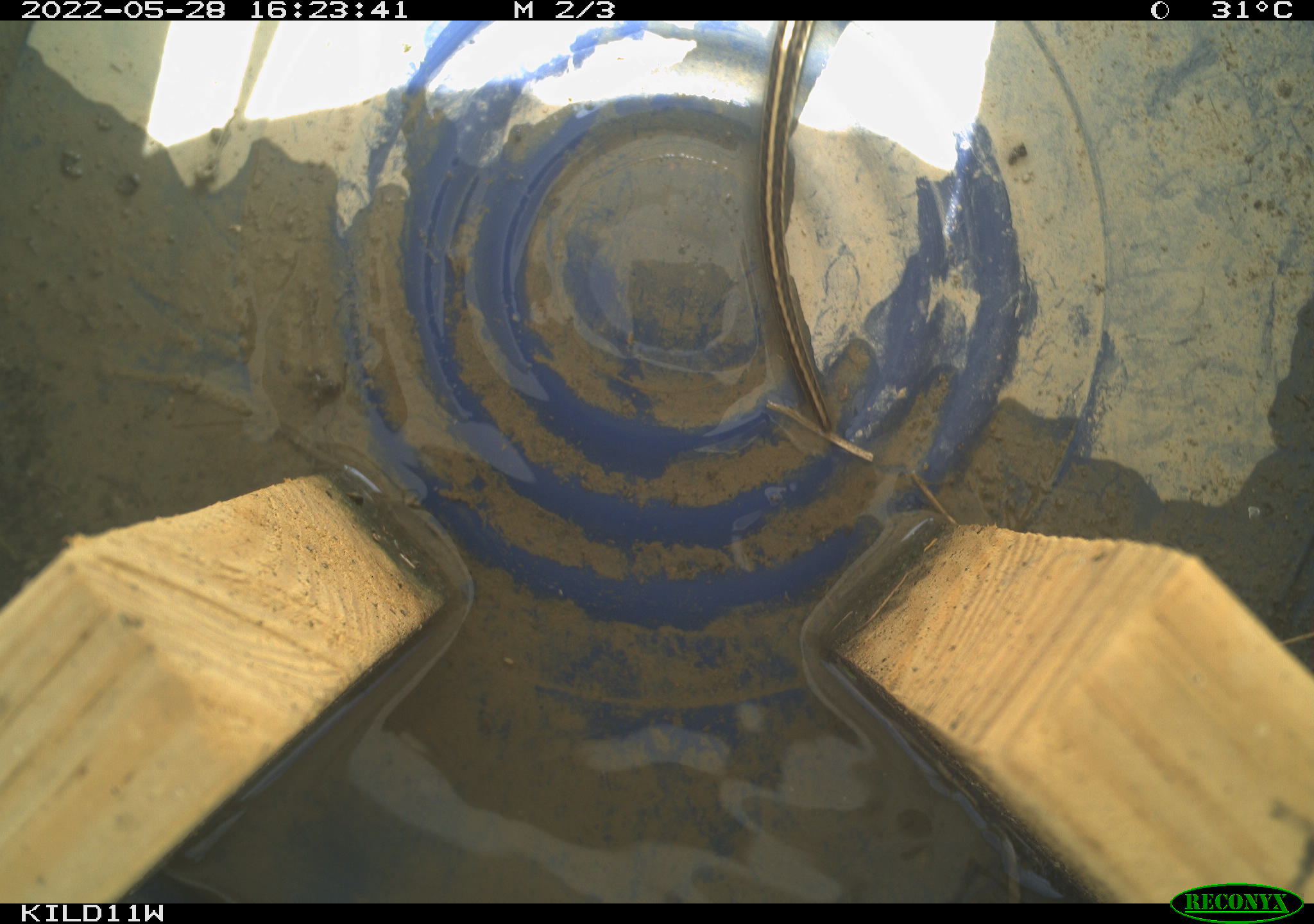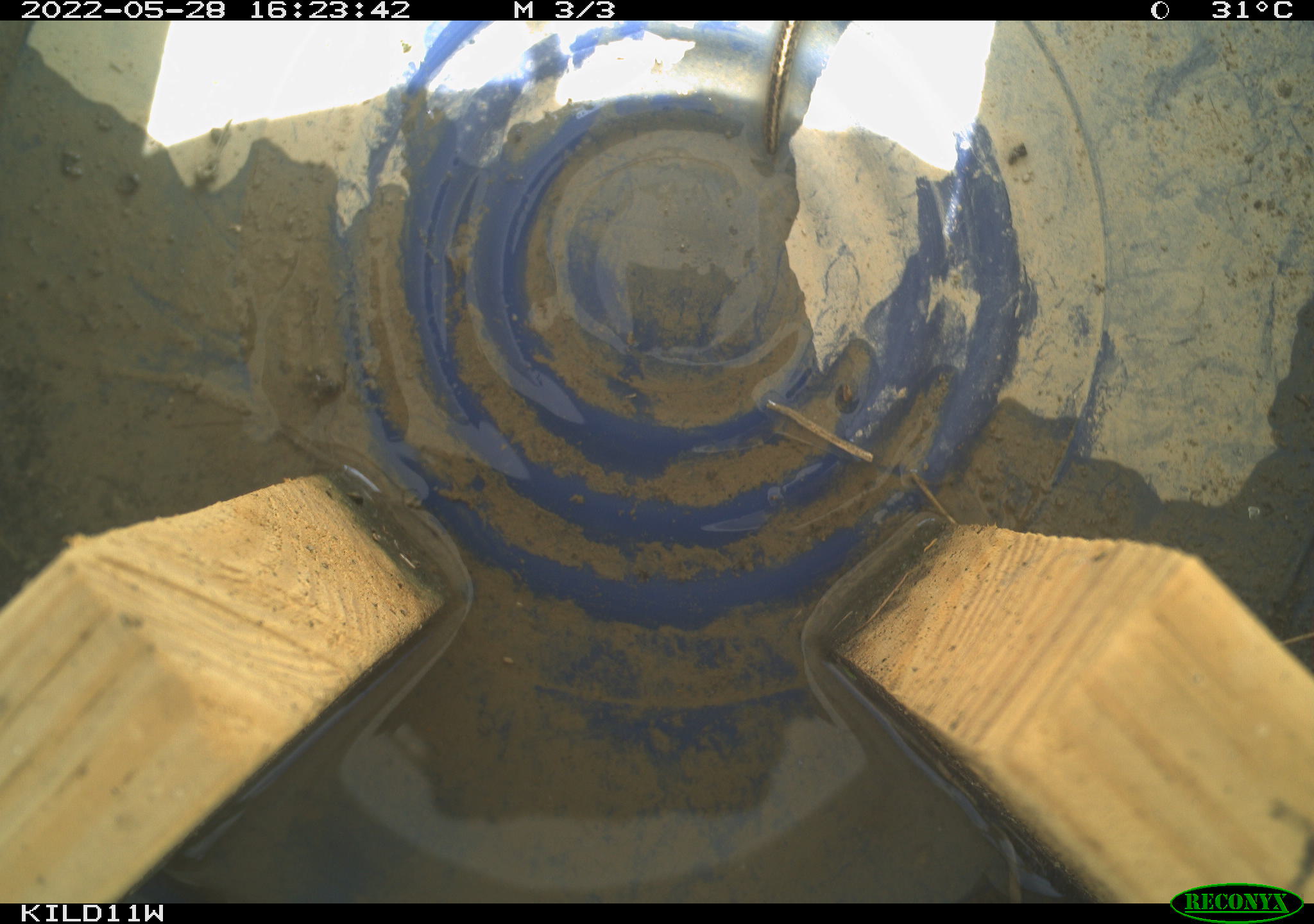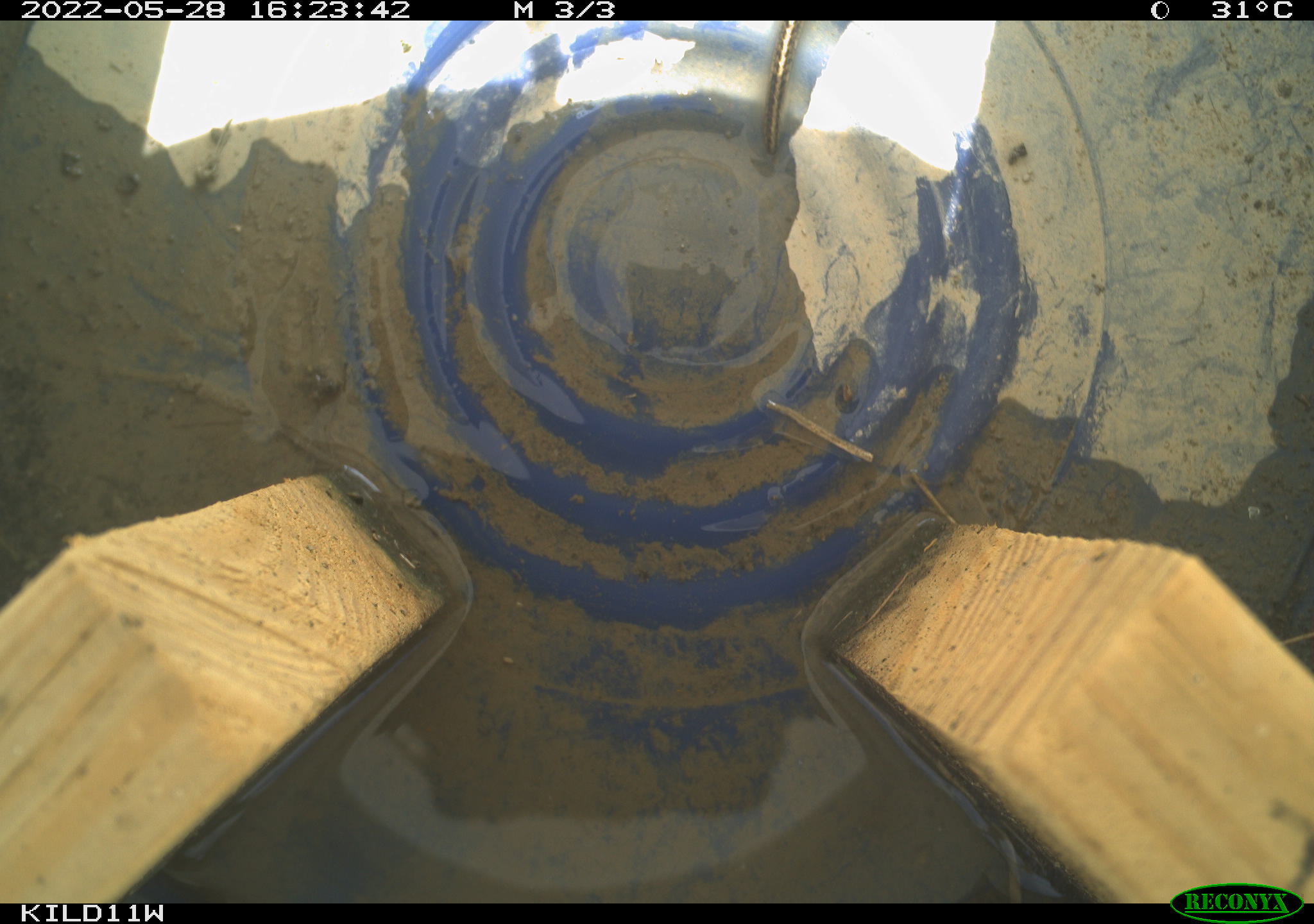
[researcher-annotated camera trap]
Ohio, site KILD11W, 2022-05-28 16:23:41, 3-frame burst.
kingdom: Animalia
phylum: Chordata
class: Reptilia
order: Squamata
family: Colubridae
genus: Thamnophis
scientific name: Thamnophis radix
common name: plains gartersnake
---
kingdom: Animalia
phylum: Chordata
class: Reptilia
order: Squamata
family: Colubridae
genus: Thamnophis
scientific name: Thamnophis sirtalis sirtalis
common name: eastern gartersnake